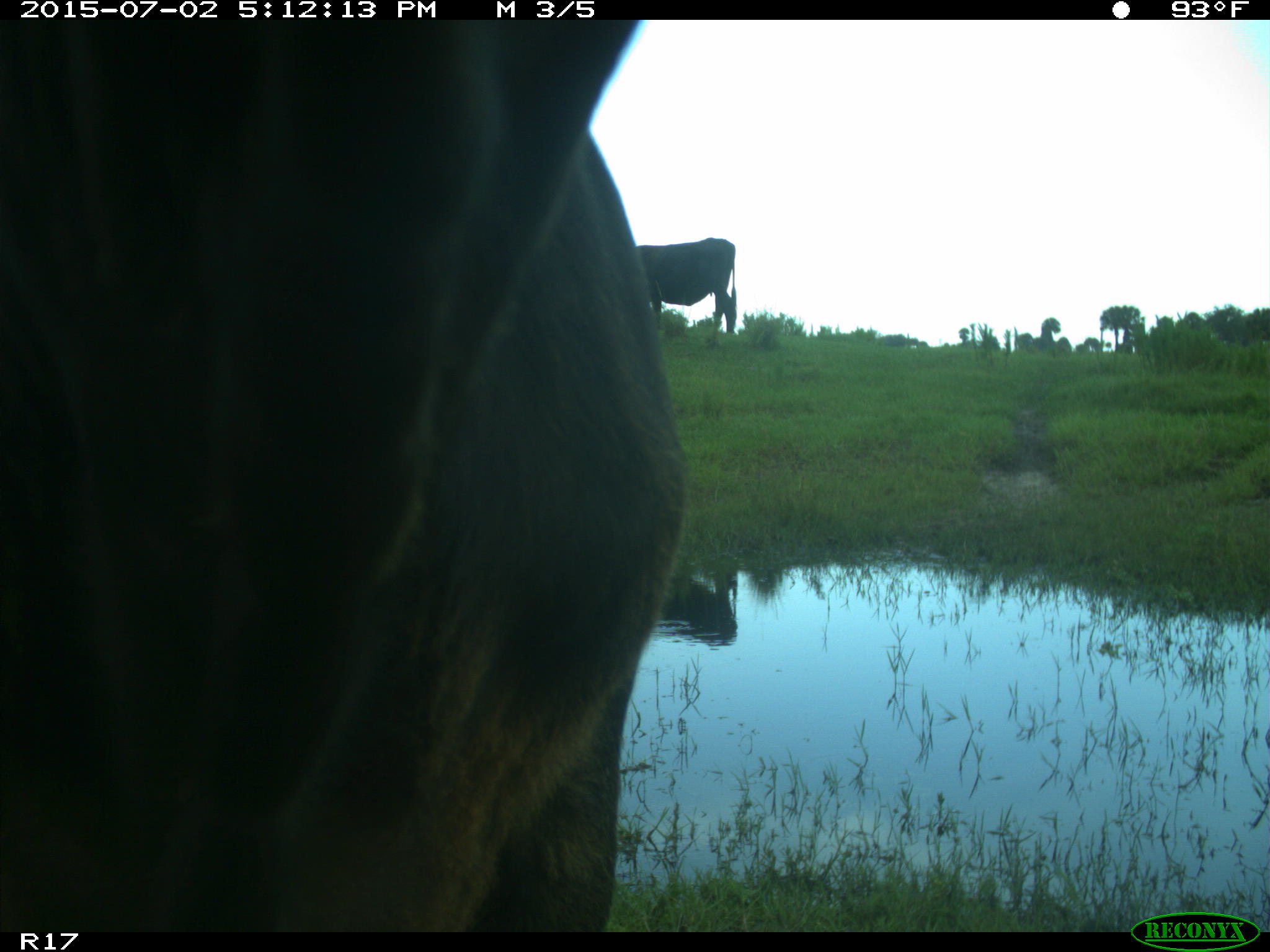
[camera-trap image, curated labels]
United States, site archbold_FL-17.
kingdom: Animalia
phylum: Chordata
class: Mammalia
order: Artiodactyla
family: Bovidae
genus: Bos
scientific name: Bos taurus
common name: domestic cow